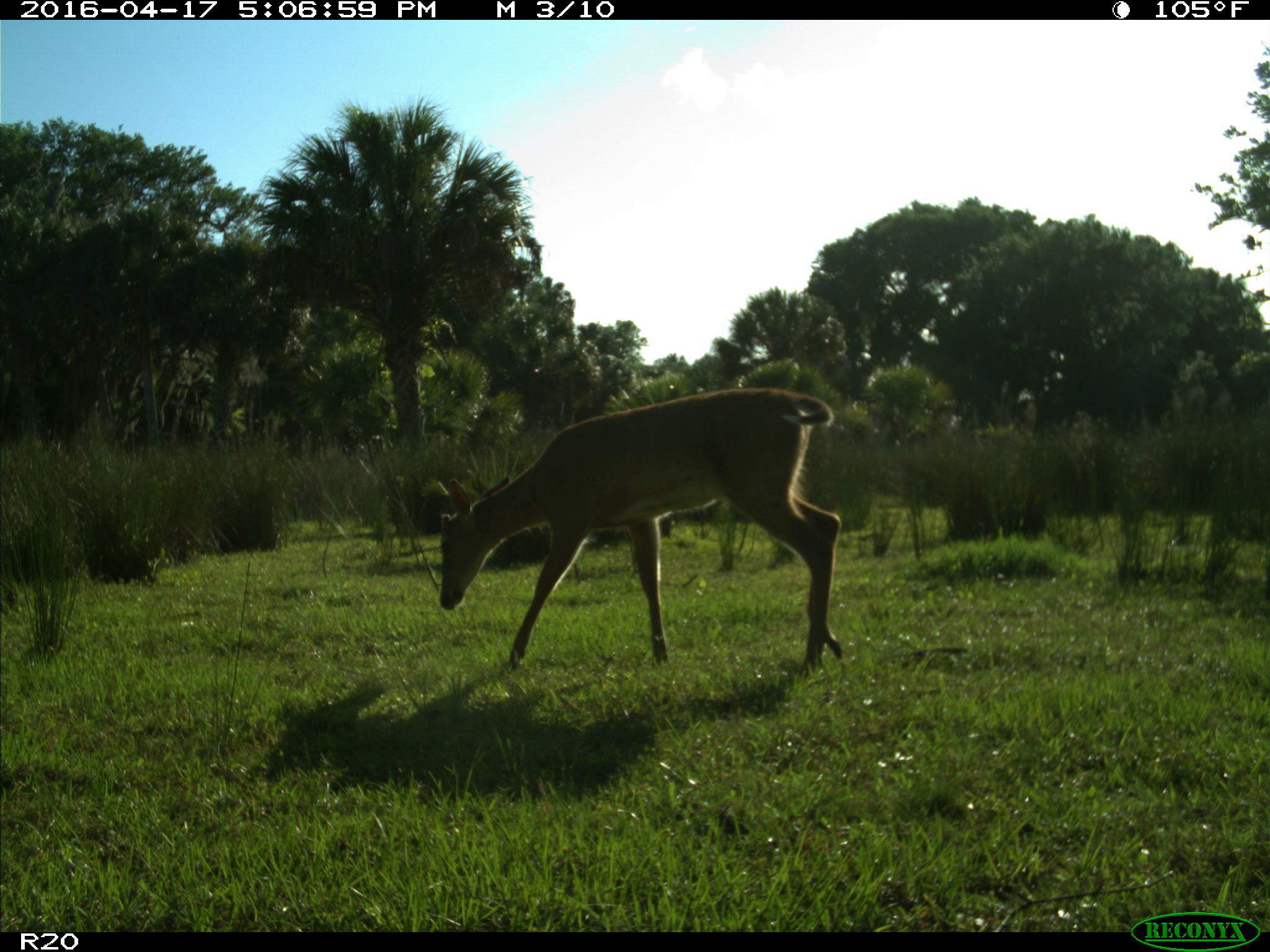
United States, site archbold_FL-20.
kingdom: Animalia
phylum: Chordata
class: Mammalia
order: Artiodactyla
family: Cervidae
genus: Odocoileus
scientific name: Odocoileus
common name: deer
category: unidentified deer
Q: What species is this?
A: Unidentified deer (deer) (Odocoileus).